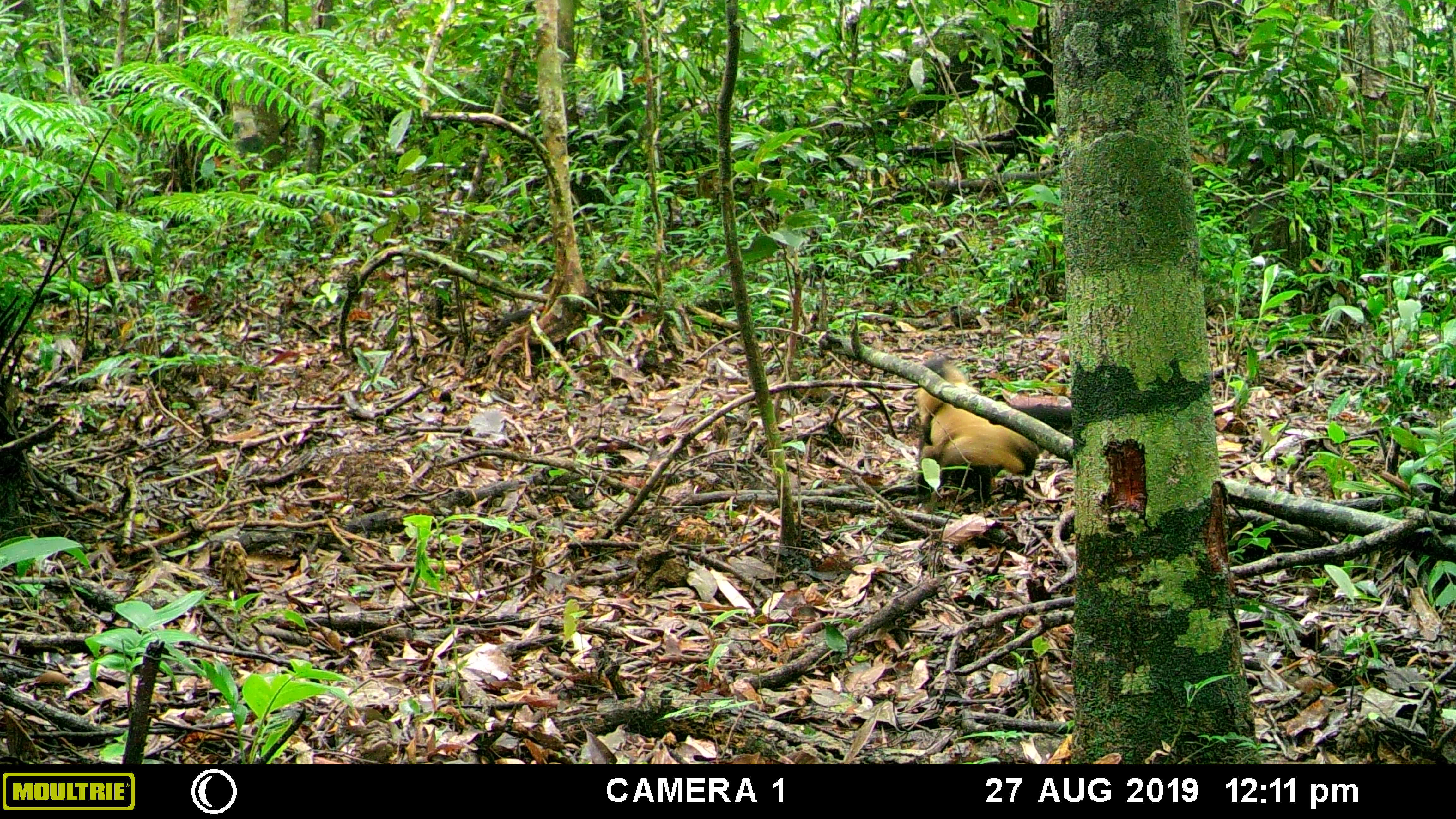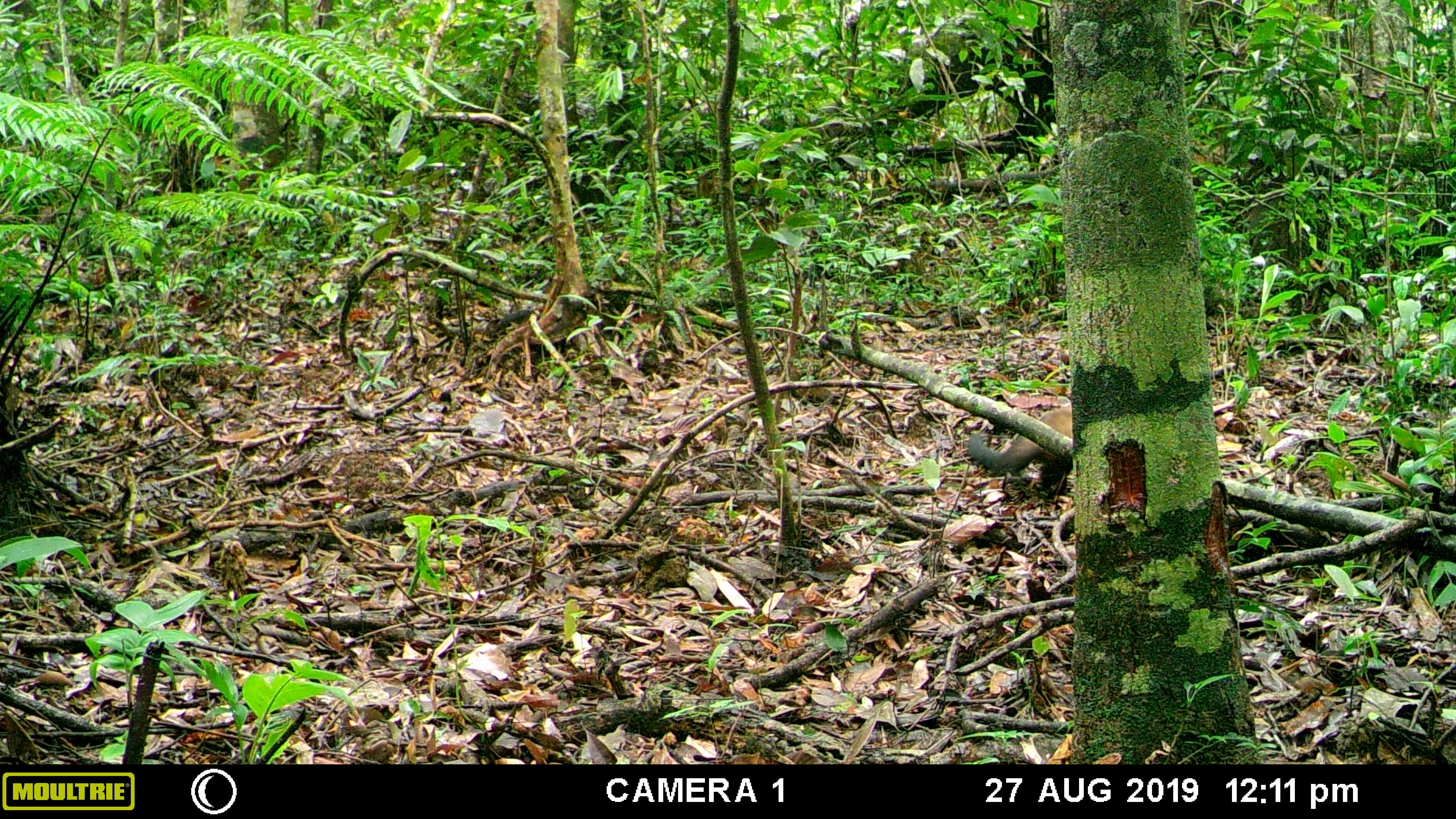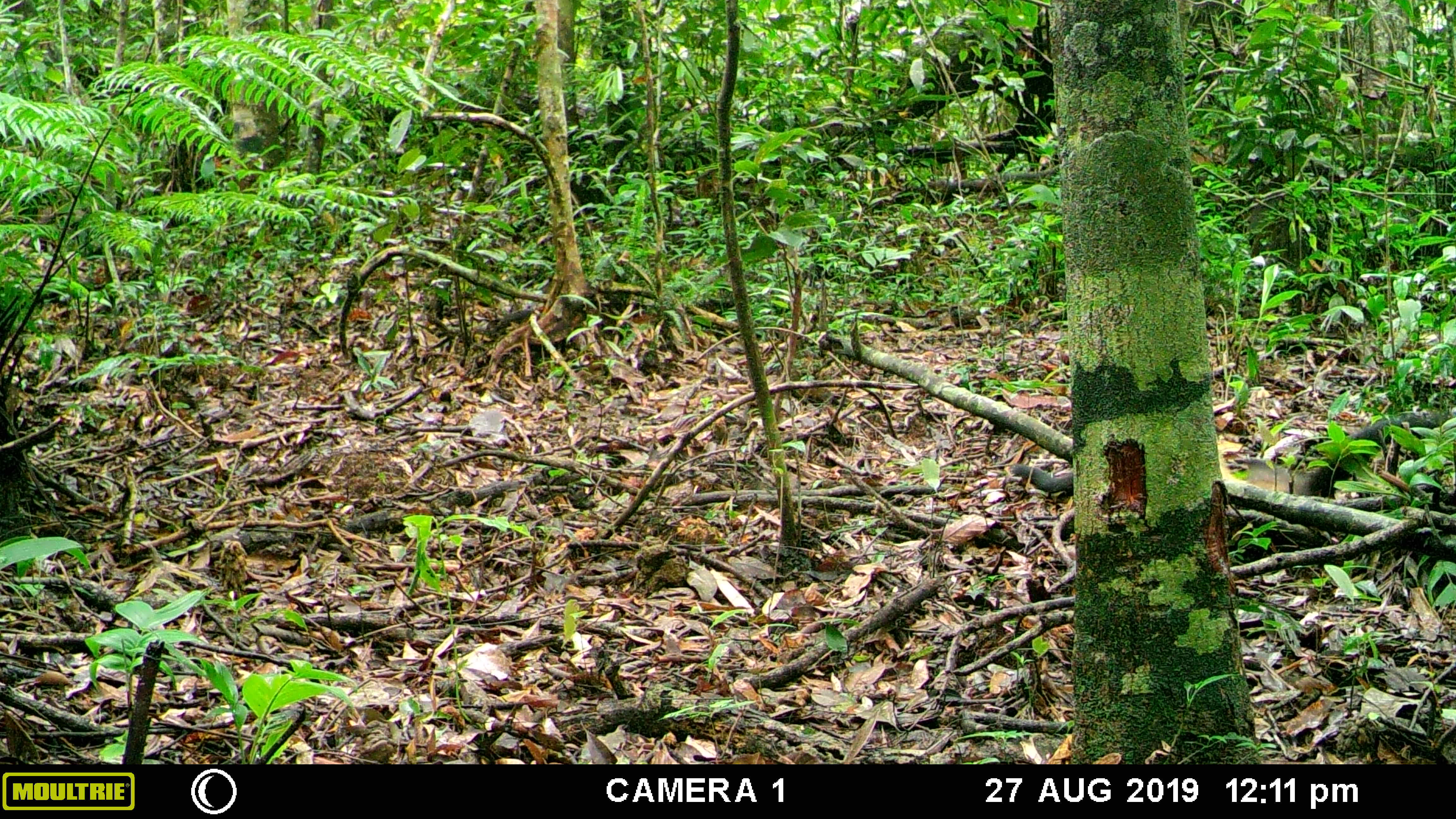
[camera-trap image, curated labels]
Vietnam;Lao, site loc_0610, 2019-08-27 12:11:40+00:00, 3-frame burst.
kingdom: Animalia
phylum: Chordata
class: Mammalia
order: Carnivora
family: Mustelidae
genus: Martes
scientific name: Martes flavigula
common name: yellow-throated marten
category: yellow throated marten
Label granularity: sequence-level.